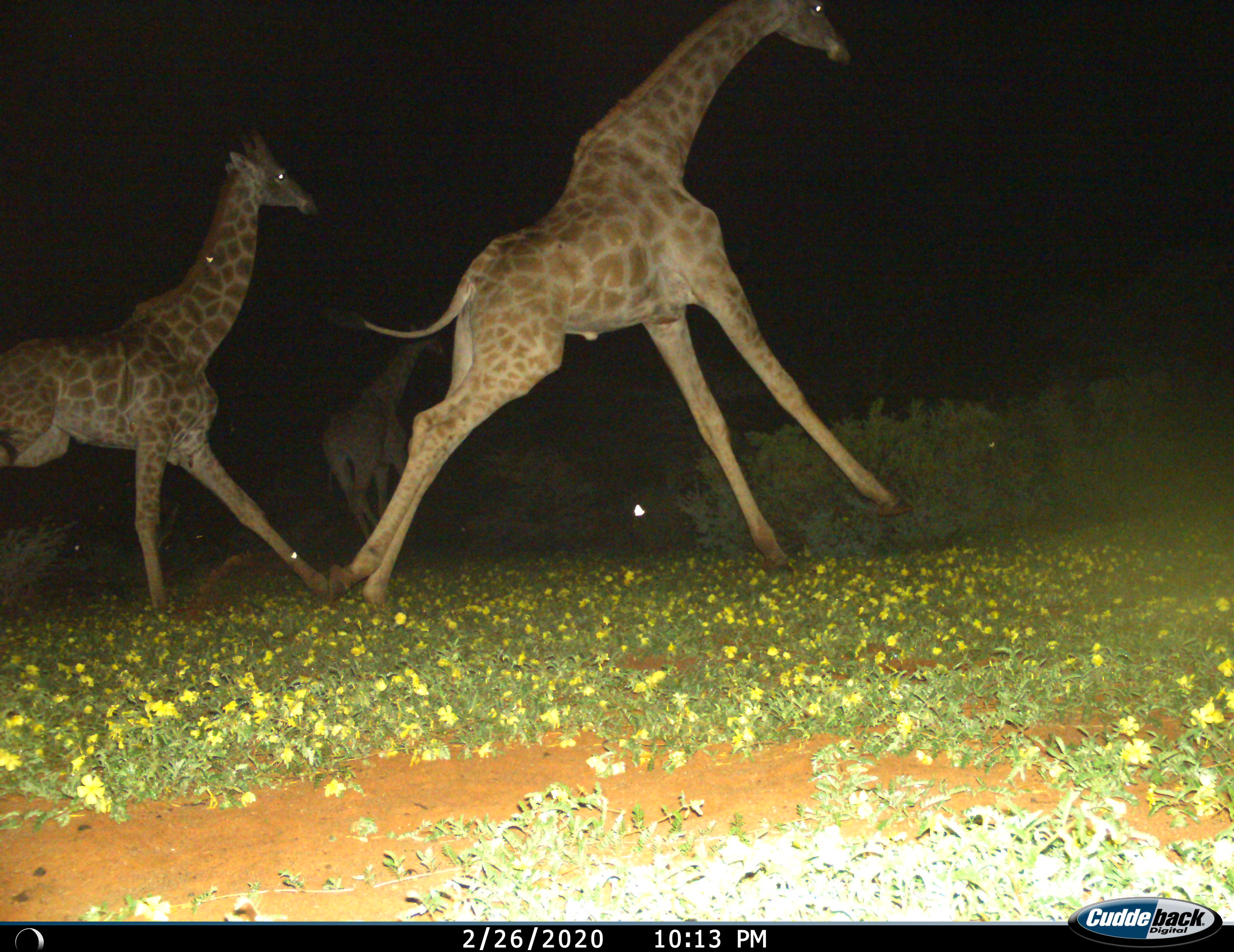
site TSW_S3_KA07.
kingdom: Animalia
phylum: Chordata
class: Mammalia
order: Artiodactyla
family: Giraffidae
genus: Giraffa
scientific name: Giraffa camelopardalis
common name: giraffe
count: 3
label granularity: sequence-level